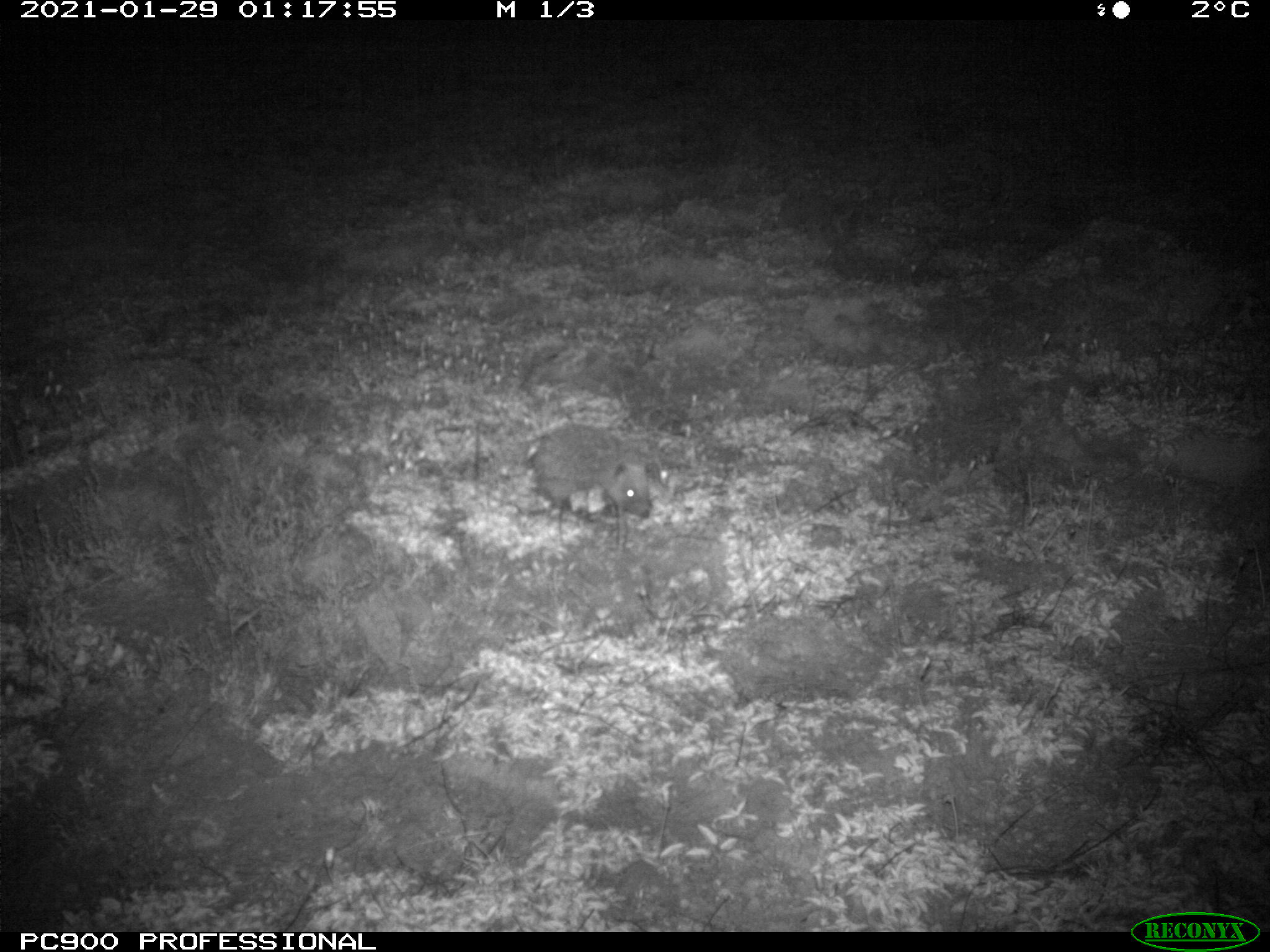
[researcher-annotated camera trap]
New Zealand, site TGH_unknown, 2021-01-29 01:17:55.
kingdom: Animalia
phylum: Chordata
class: Mammalia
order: Eulipotyphla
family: Erinaceidae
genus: Erinaceus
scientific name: Erinaceus europaeus europaeus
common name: european hedgehog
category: hedgehog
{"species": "hedgehog (european hedgehog) (Erinaceus europaeus europaeus)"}